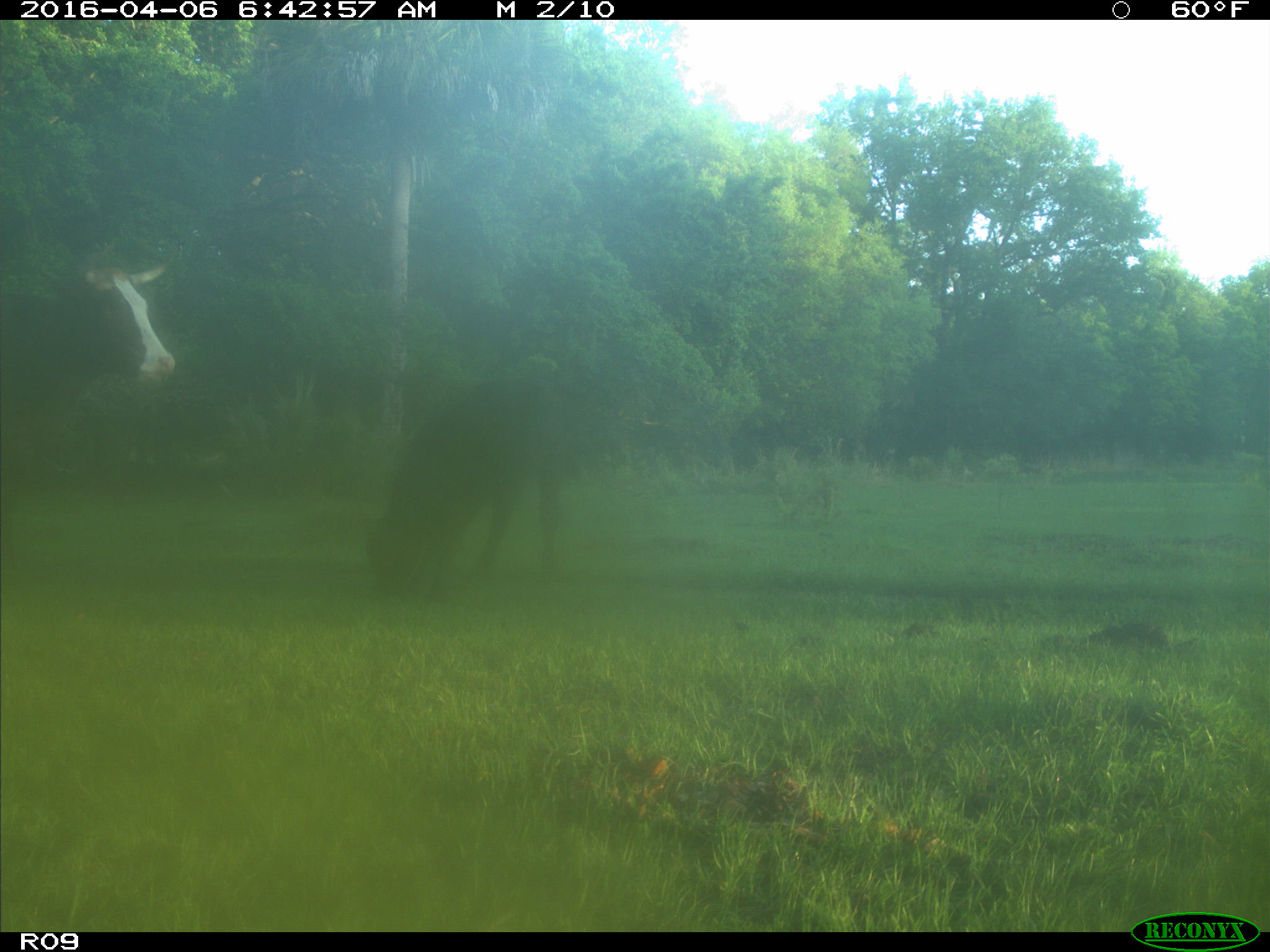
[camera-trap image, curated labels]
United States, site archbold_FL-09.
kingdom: Animalia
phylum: Chordata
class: Mammalia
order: Artiodactyla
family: Bovidae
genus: Bos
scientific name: Bos taurus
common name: domestic cow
Bos taurus (domestic cow).